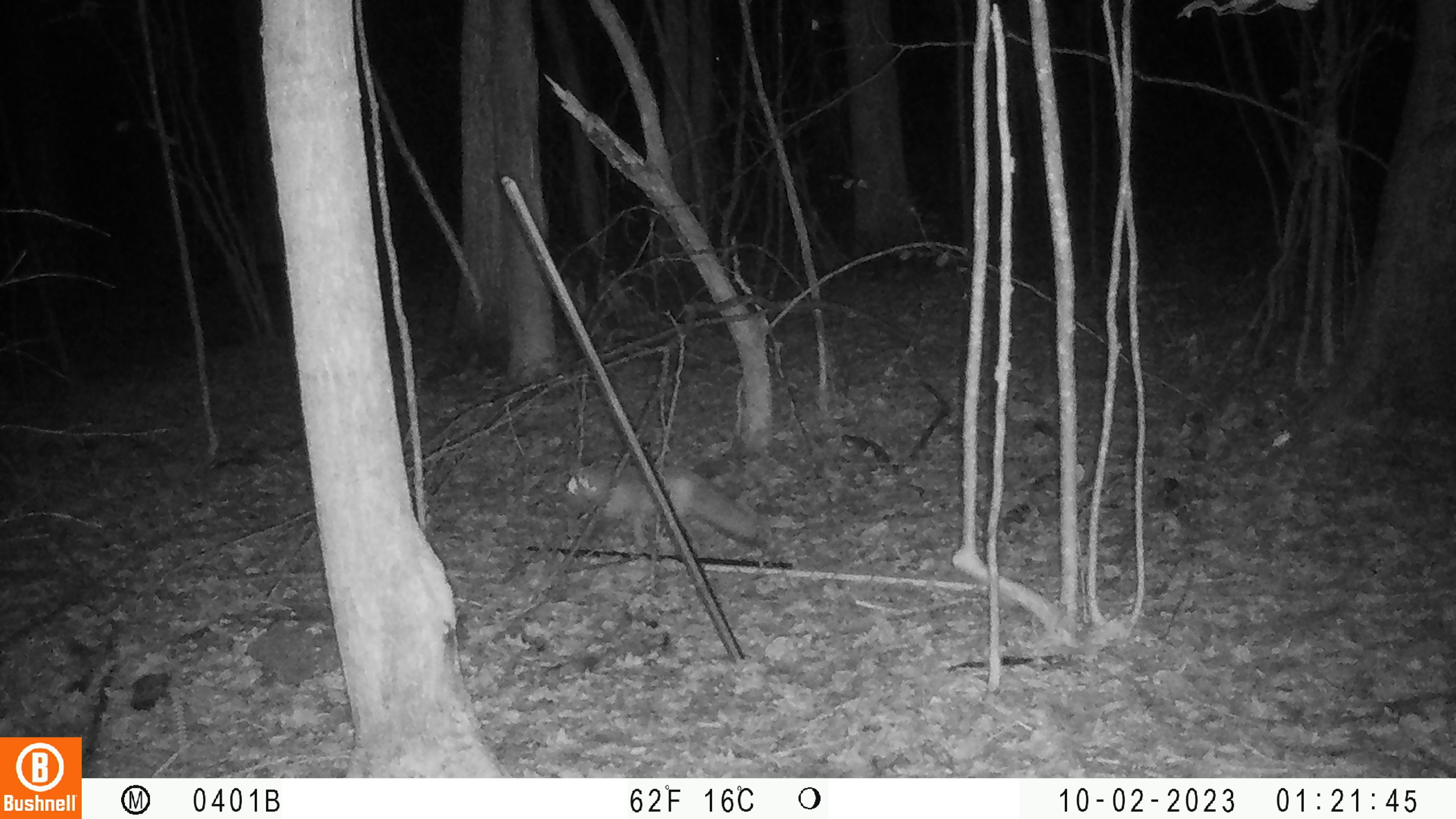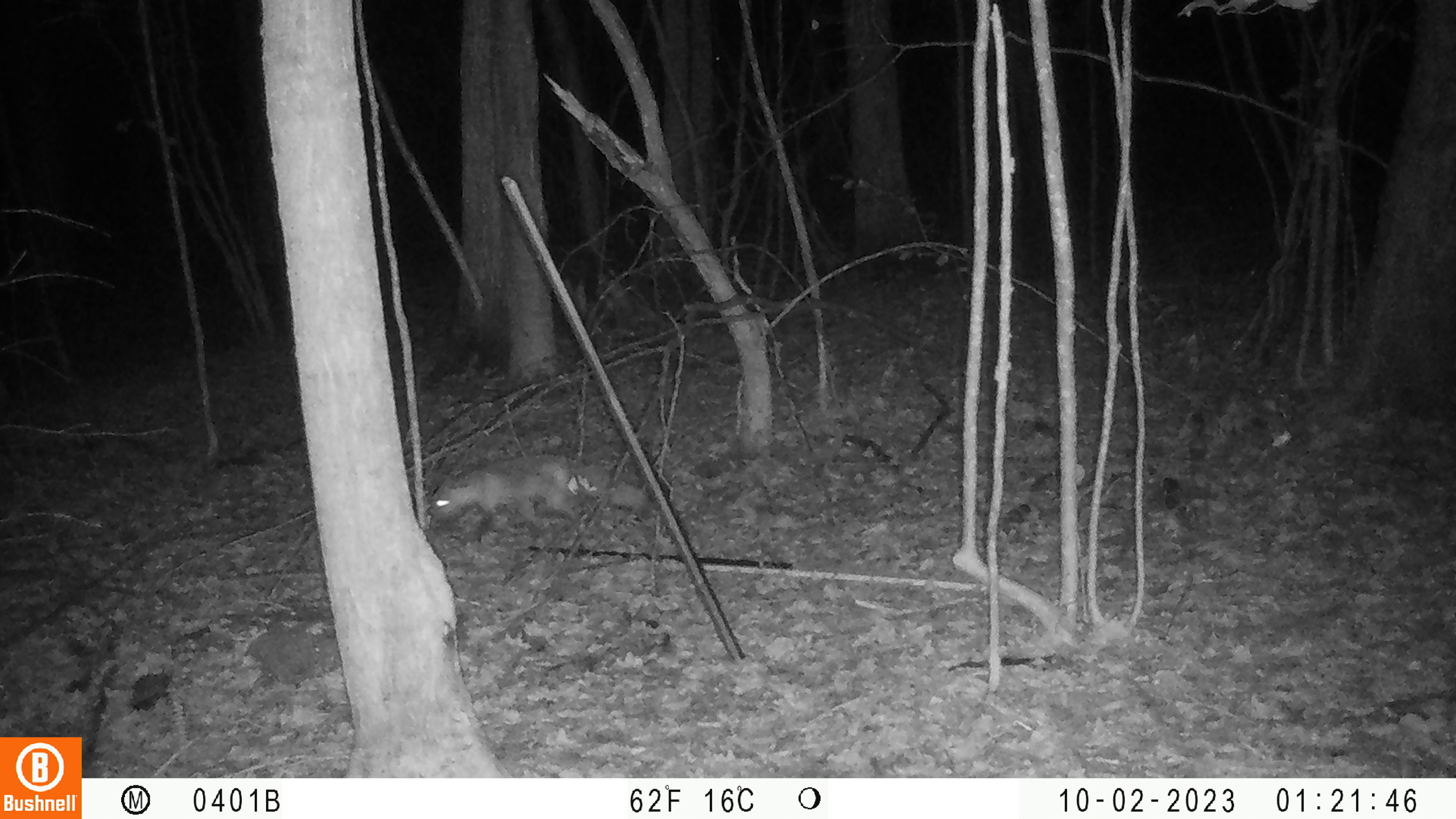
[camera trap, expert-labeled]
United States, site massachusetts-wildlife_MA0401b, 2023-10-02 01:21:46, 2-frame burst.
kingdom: Animalia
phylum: Chordata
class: Mammalia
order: Carnivora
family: Canidae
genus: Vulpes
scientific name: Vulpes vulpes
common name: red fox